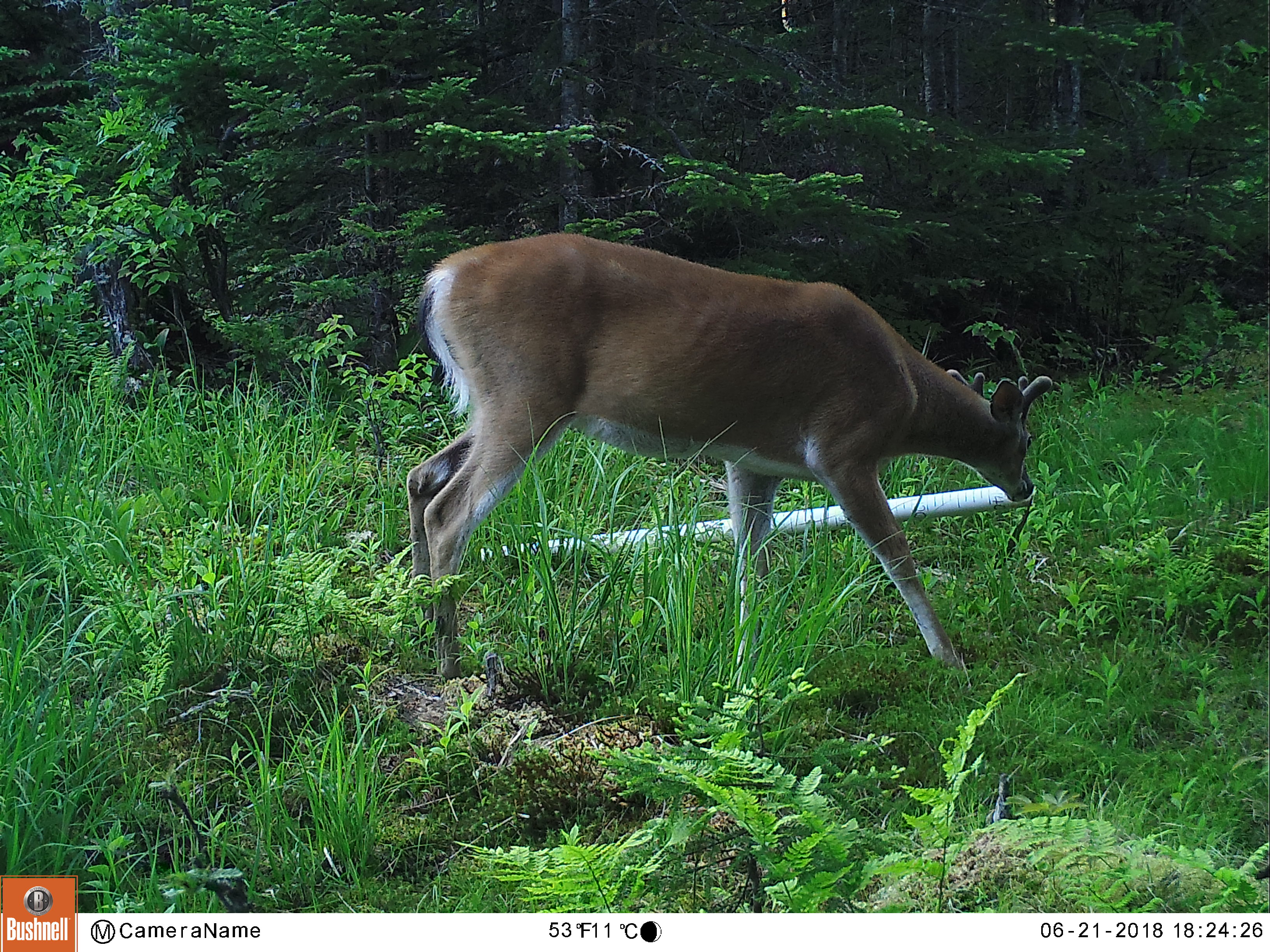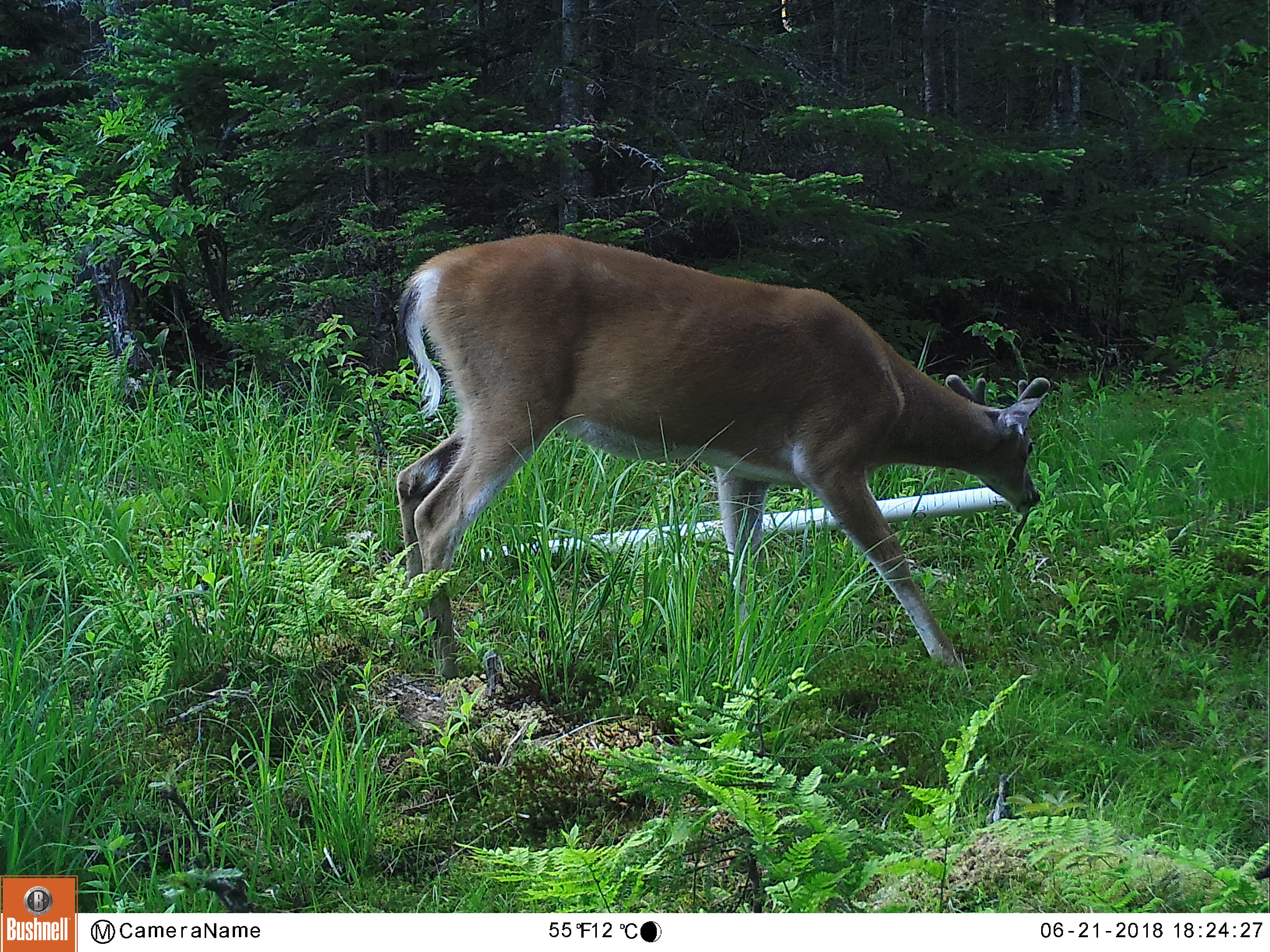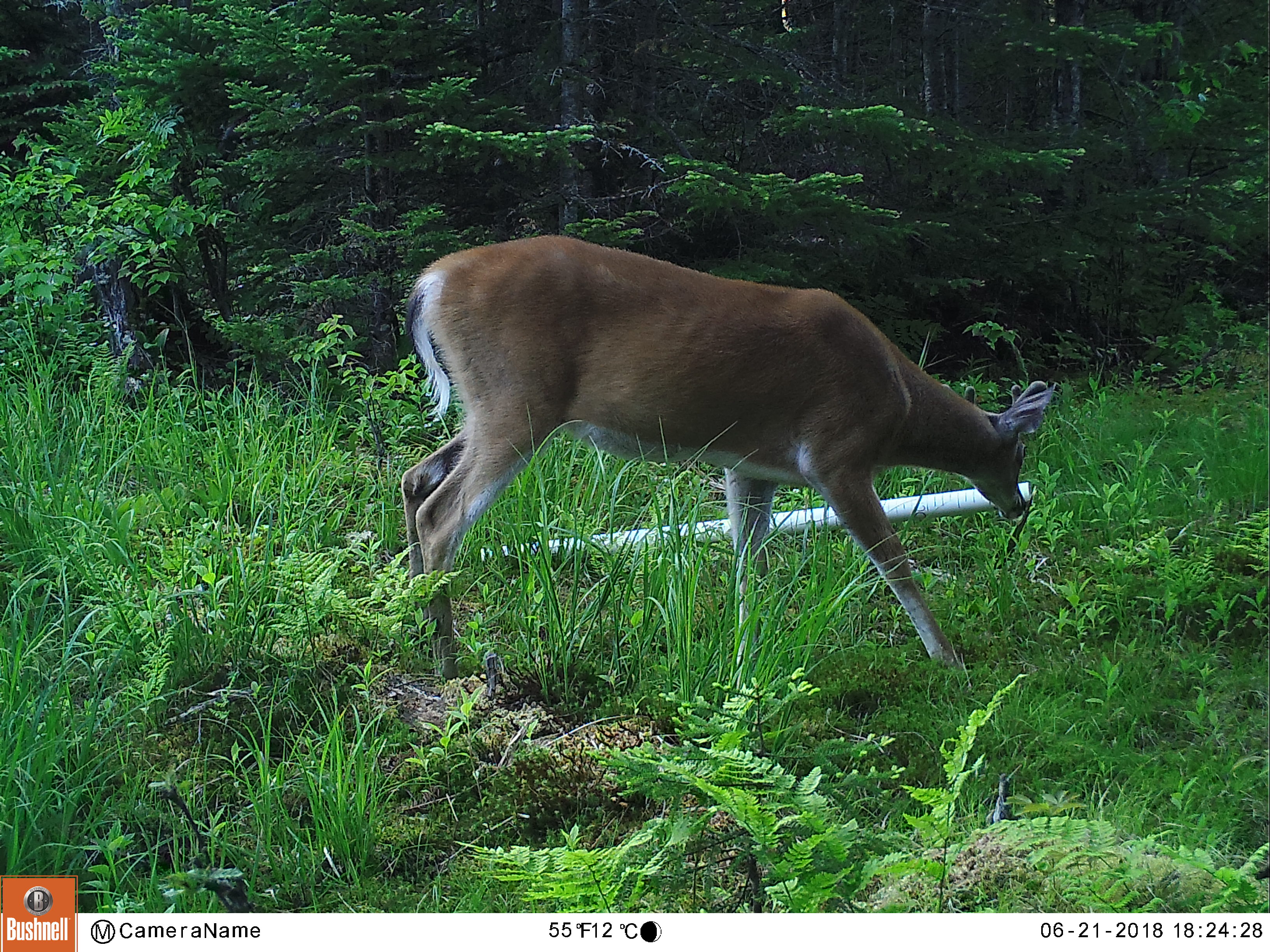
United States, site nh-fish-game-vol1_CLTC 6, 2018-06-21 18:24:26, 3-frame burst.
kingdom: Animalia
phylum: Chordata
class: Mammalia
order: Artiodactyla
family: Cervidae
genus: Odocoileus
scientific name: Odocoileus virginianus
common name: white-tailed deer